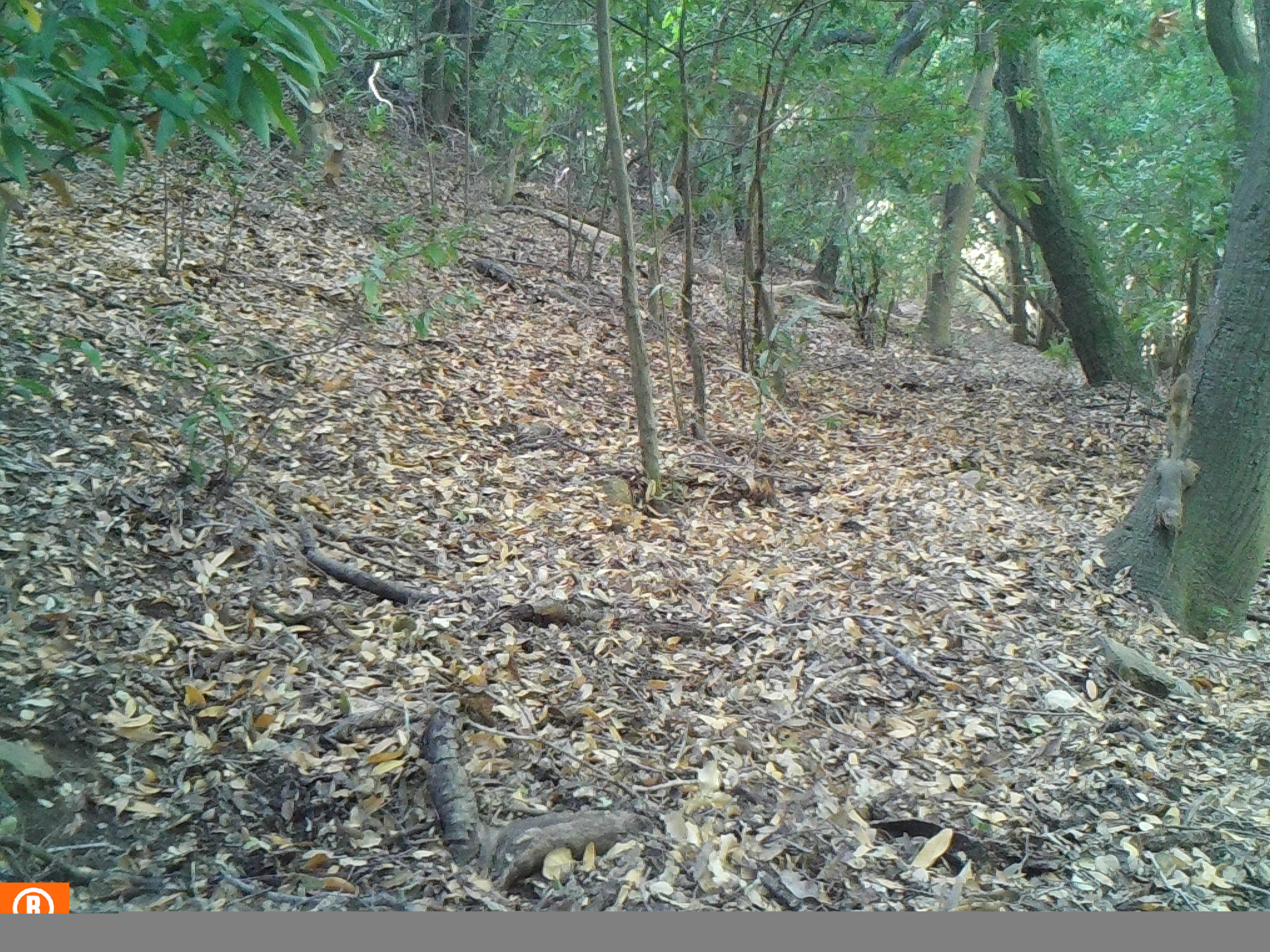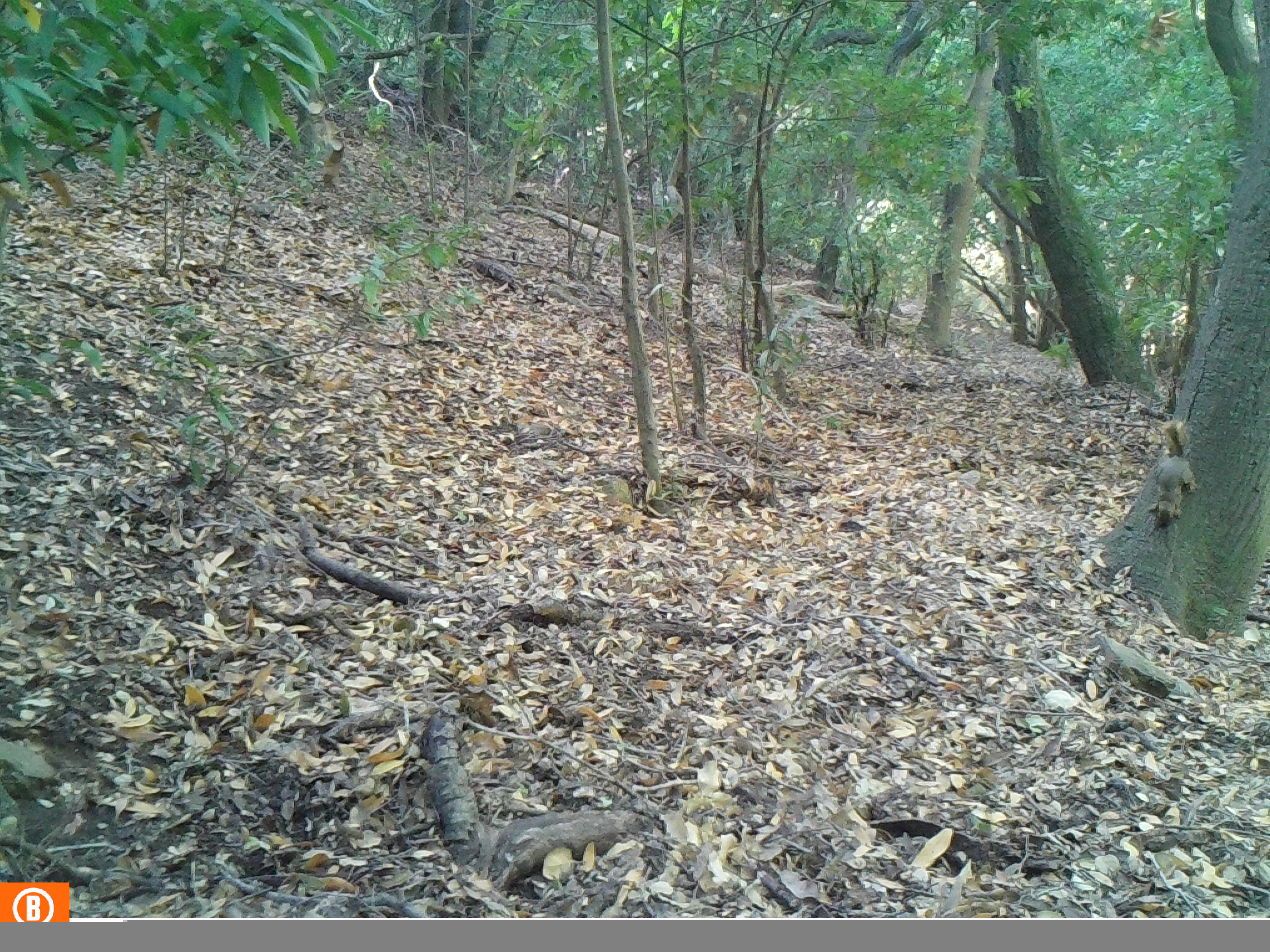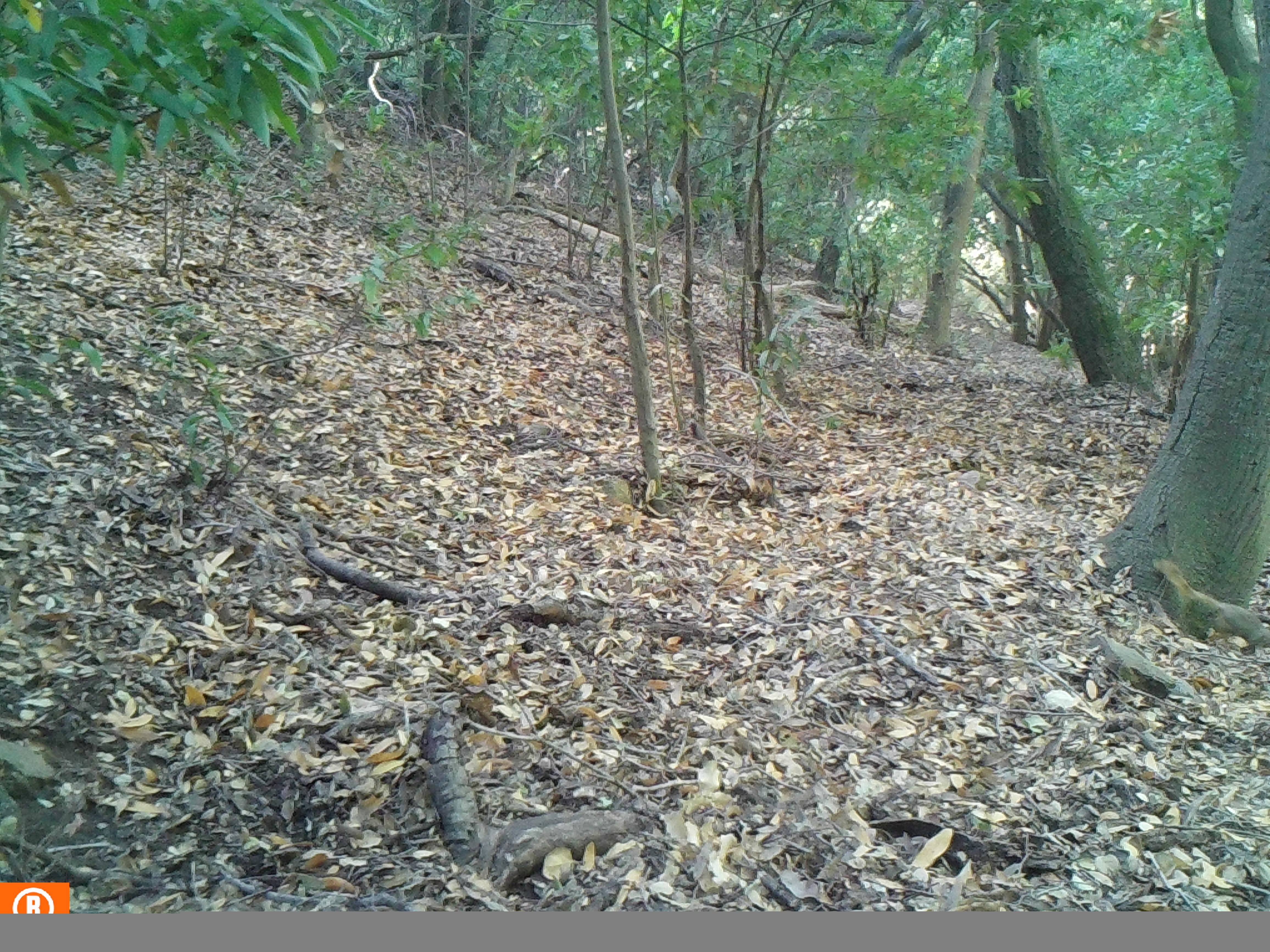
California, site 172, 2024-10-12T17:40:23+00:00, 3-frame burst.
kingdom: Animalia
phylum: Chordata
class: Mammalia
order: Rodentia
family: Sciuridae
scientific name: Sciuridae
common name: squirrel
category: unknown squirrel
Unknown squirrel (squirrel) (Sciuridae).